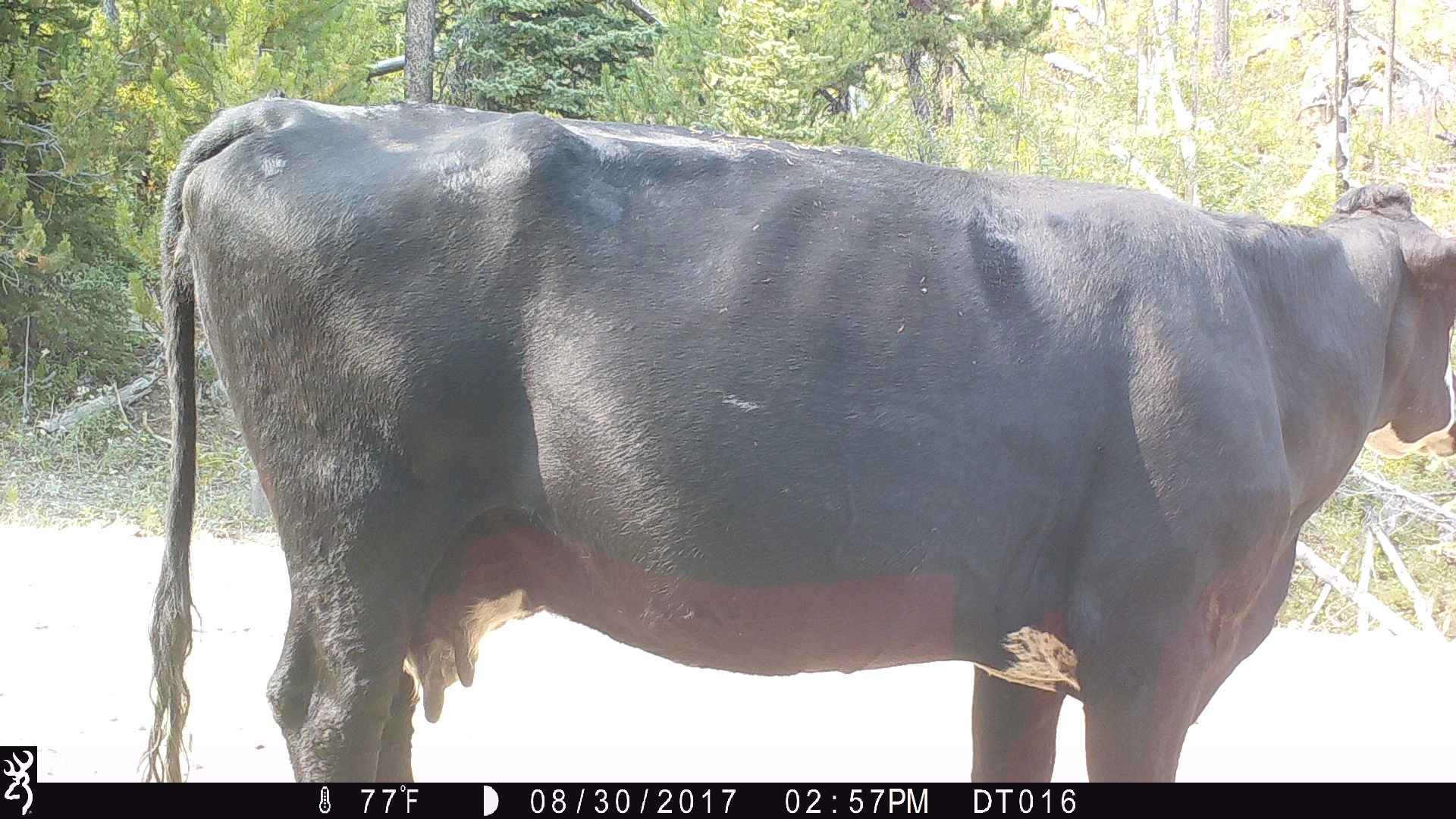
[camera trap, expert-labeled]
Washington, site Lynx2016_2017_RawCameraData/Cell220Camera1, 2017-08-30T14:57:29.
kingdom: Animalia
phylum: Chordata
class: Mammalia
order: Artiodactyla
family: Bovidae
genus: Bos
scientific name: Bos taurus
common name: domestic cattle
Domestic cattle (Bos taurus). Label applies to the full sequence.